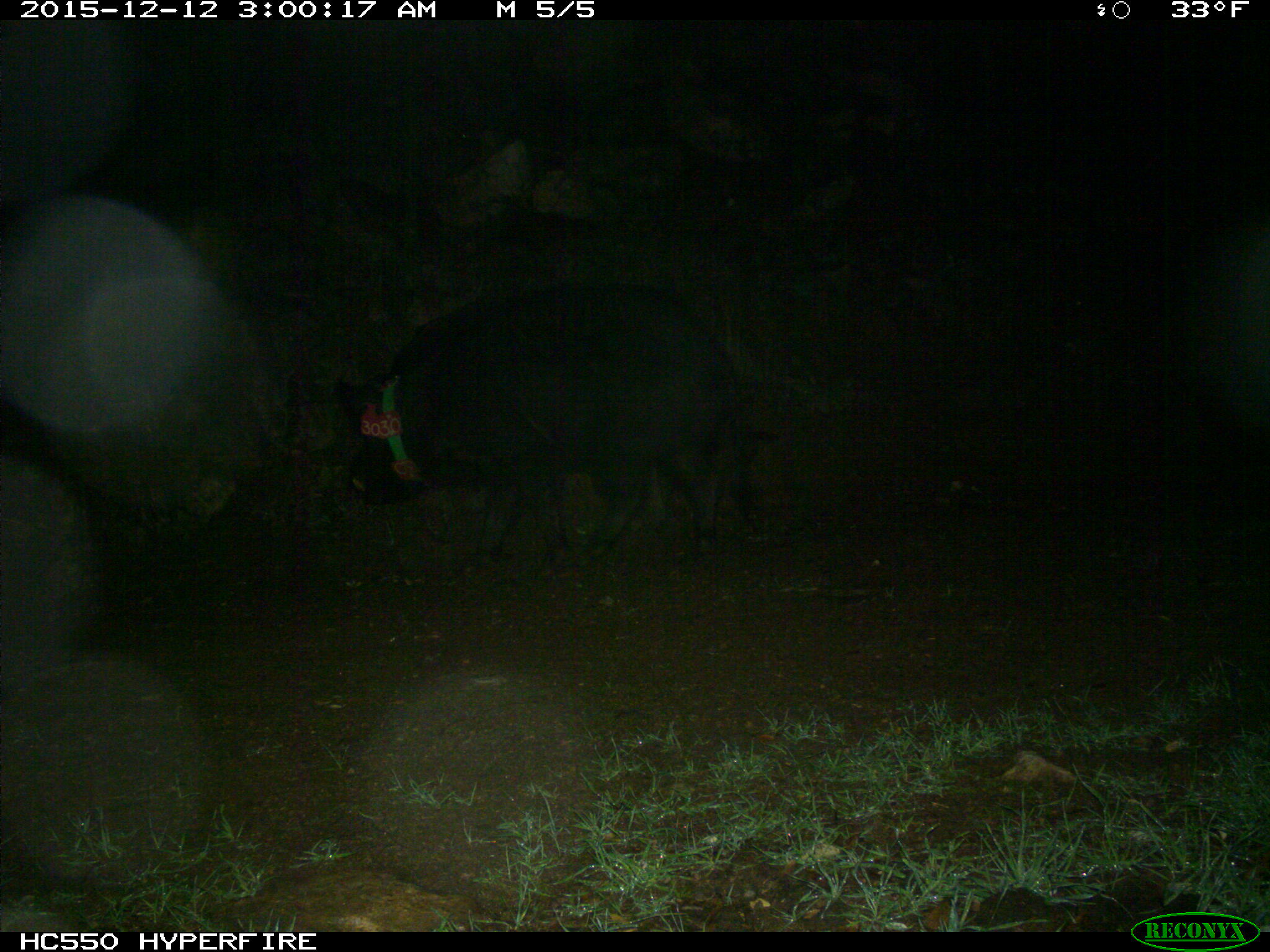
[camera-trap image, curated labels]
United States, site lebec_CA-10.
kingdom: Animalia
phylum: Chordata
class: Mammalia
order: Artiodactyla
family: Suidae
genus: Sus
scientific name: Sus scrofa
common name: wild boar